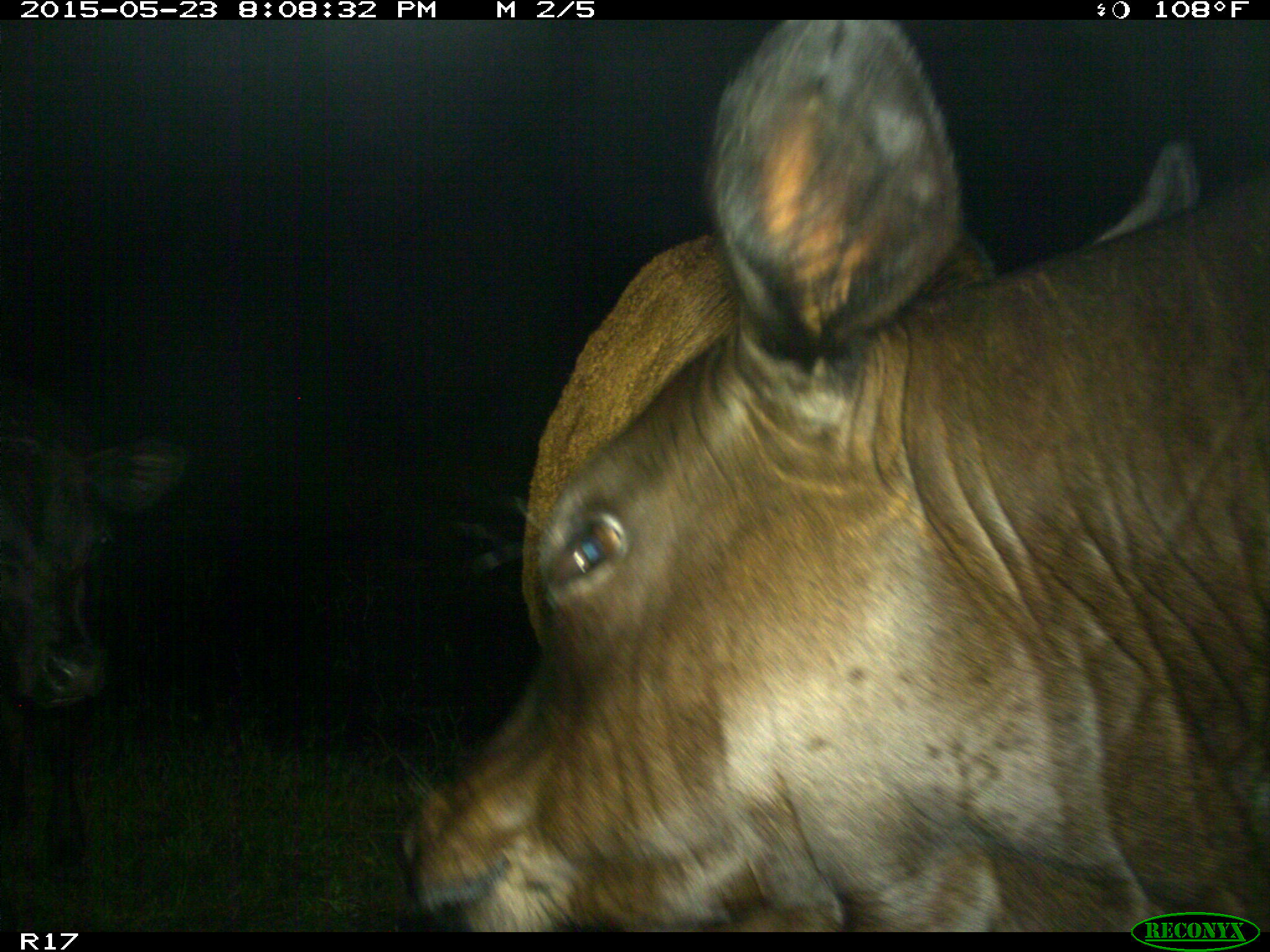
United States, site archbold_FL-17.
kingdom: Animalia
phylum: Chordata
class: Mammalia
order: Artiodactyla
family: Bovidae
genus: Bos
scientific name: Bos taurus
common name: domestic cow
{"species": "Bos taurus (domestic cow)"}